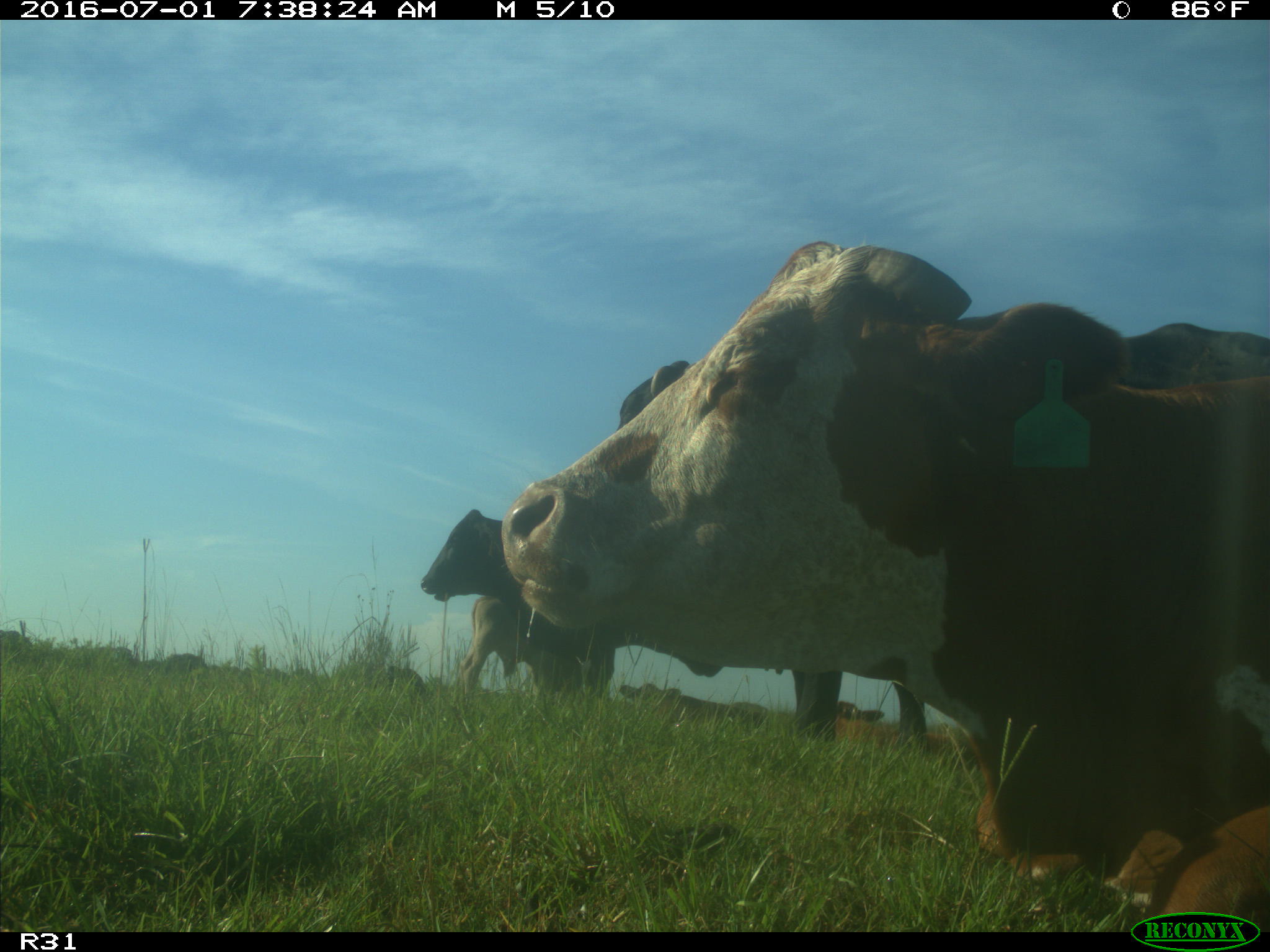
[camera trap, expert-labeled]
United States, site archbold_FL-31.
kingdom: Animalia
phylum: Chordata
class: Mammalia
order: Artiodactyla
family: Bovidae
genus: Bos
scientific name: Bos taurus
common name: domestic cow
Bos taurus (domestic cow).